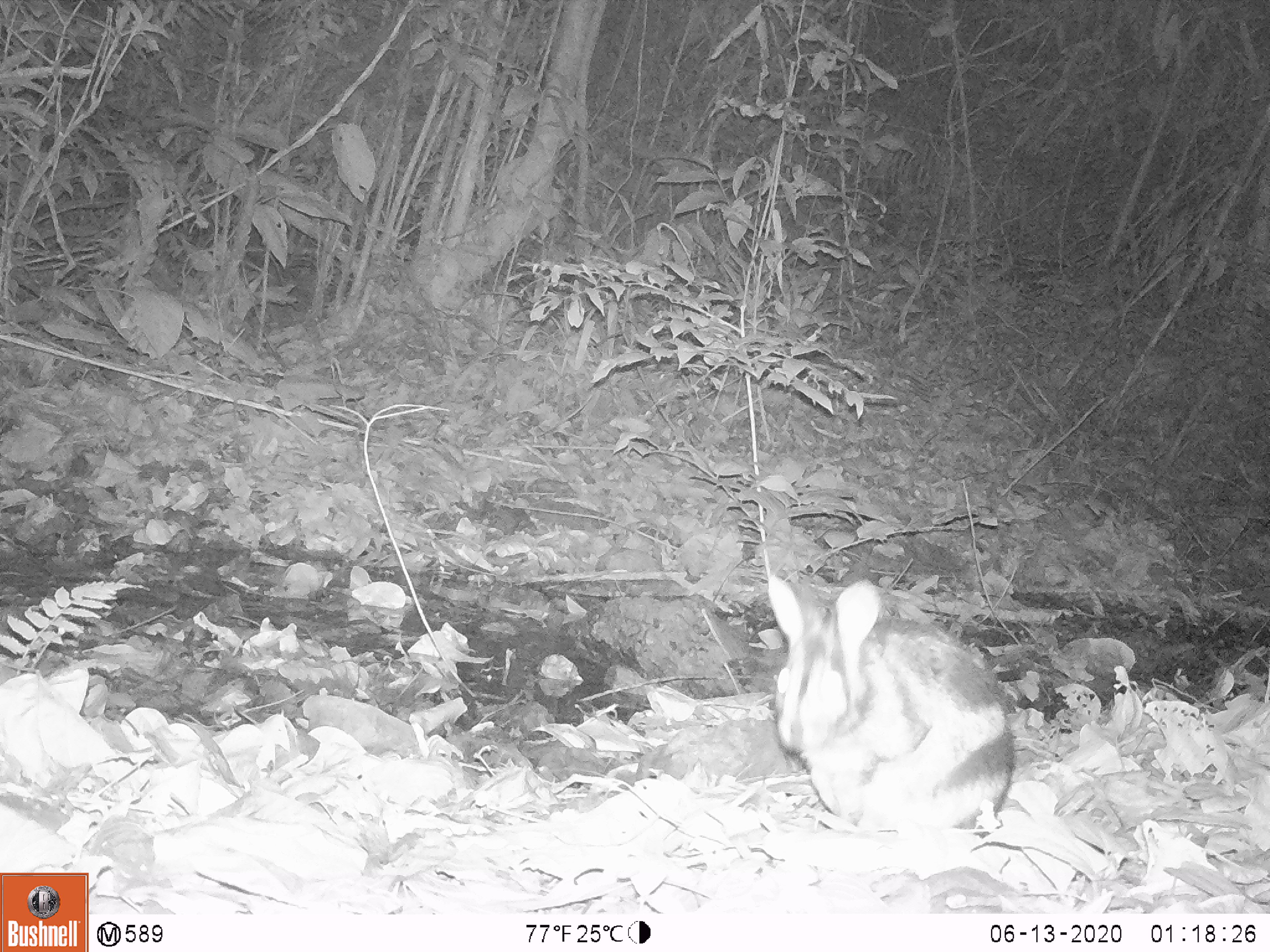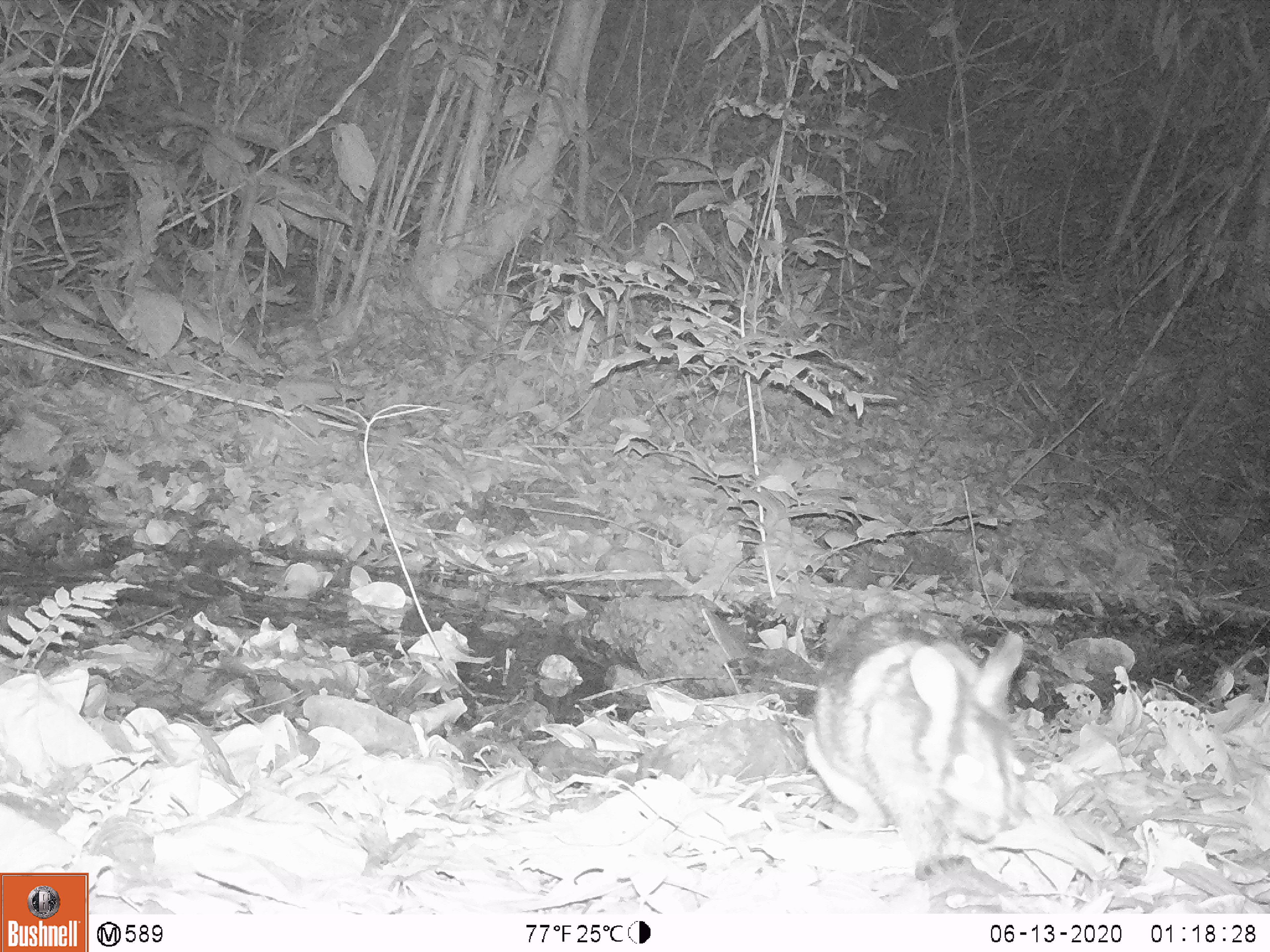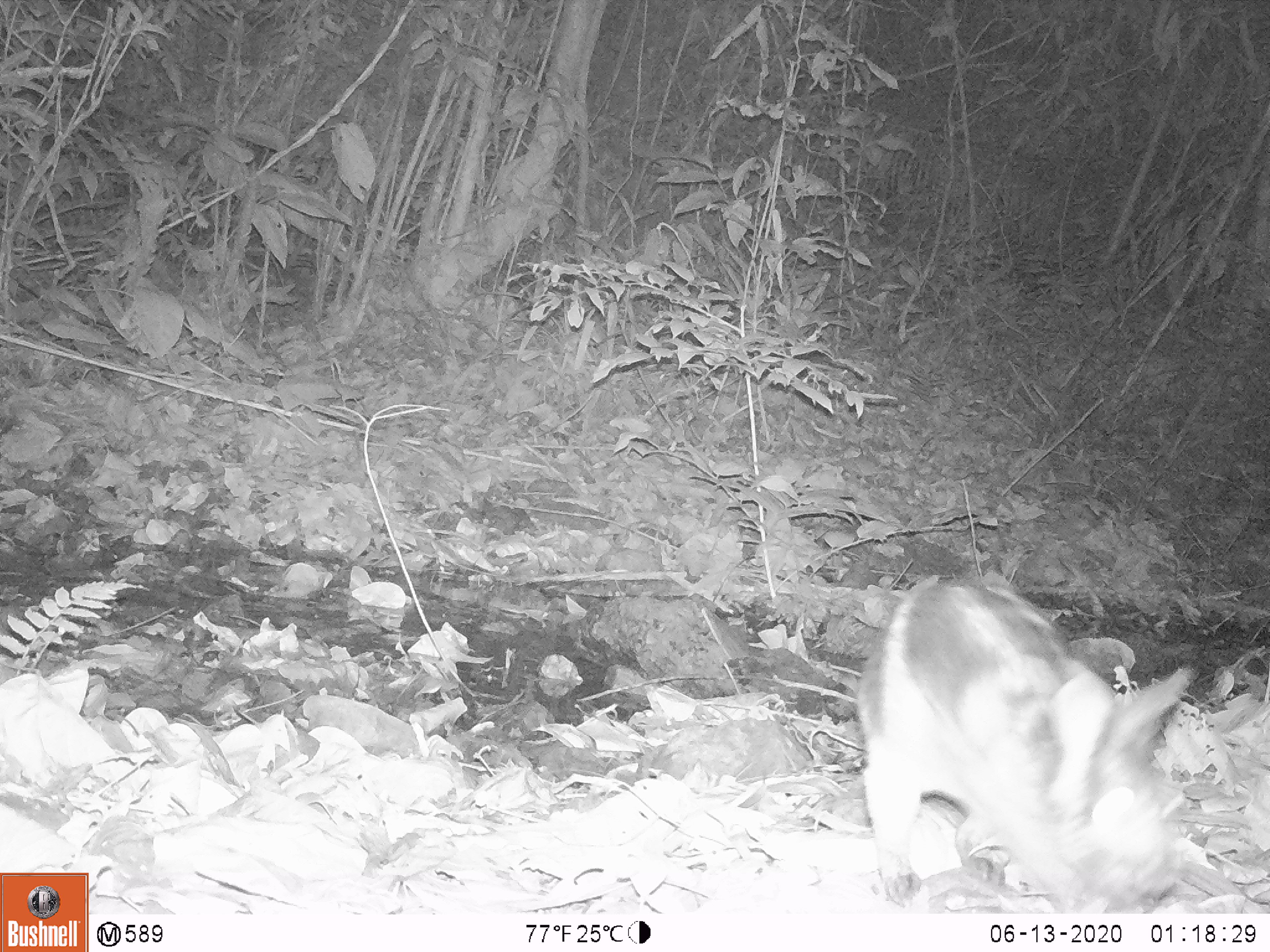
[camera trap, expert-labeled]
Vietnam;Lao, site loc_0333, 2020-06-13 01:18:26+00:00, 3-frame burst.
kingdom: Animalia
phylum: Chordata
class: Mammalia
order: Lagomorpha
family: Leporidae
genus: Nesolagus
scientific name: Nesolagus timminsi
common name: annamite striped rabbit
Annamite striped rabbit (Nesolagus timminsi). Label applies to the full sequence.